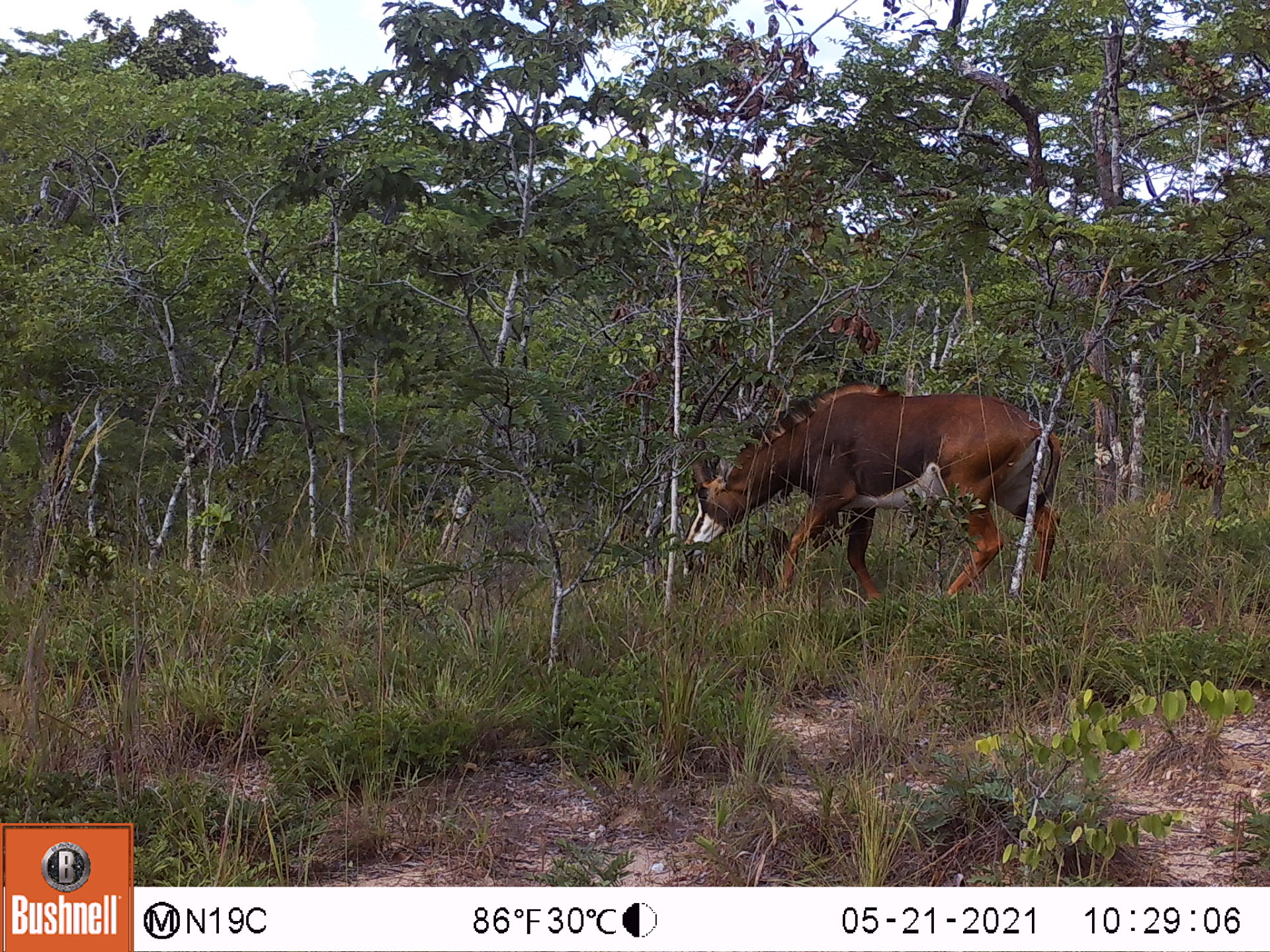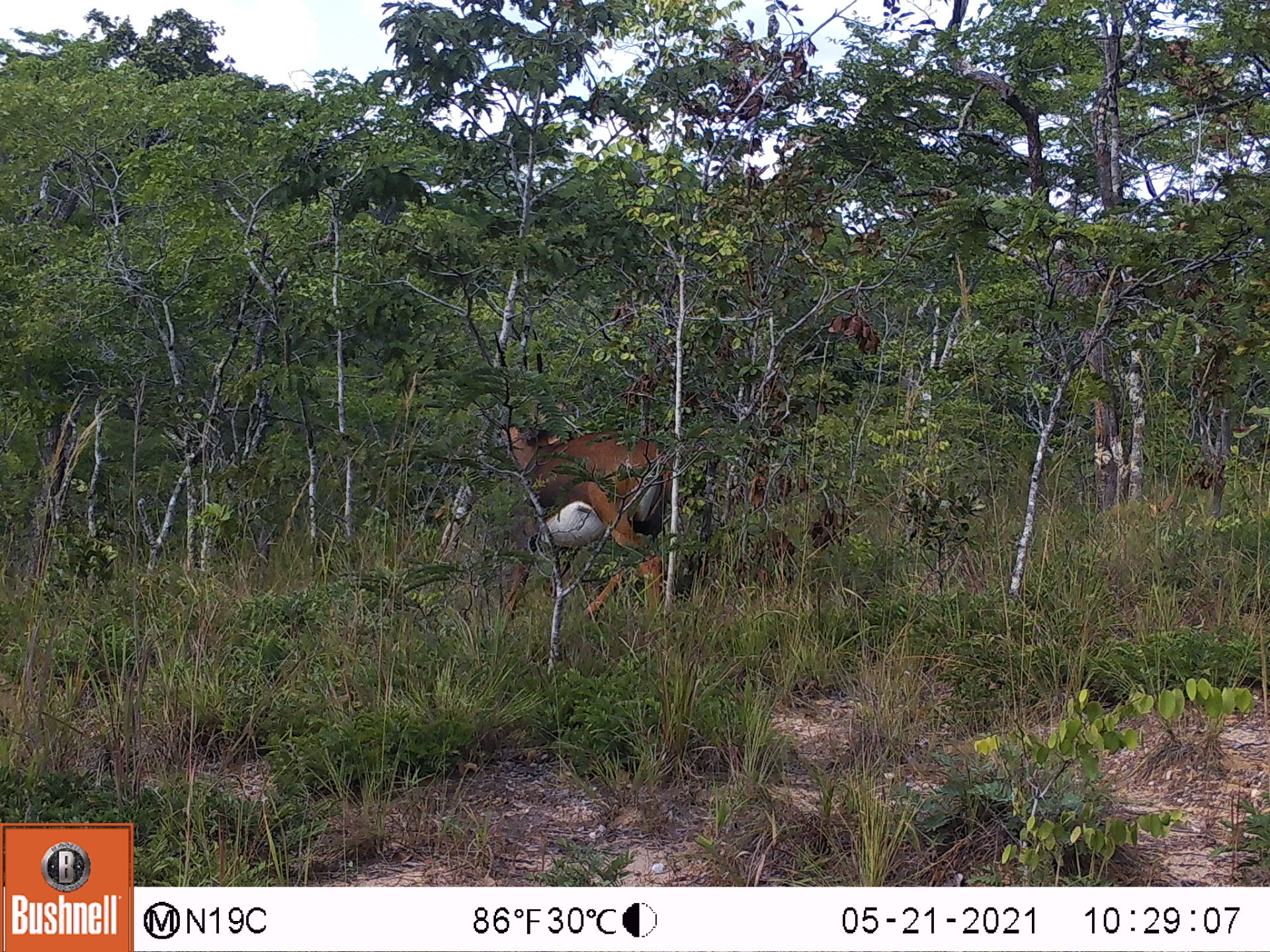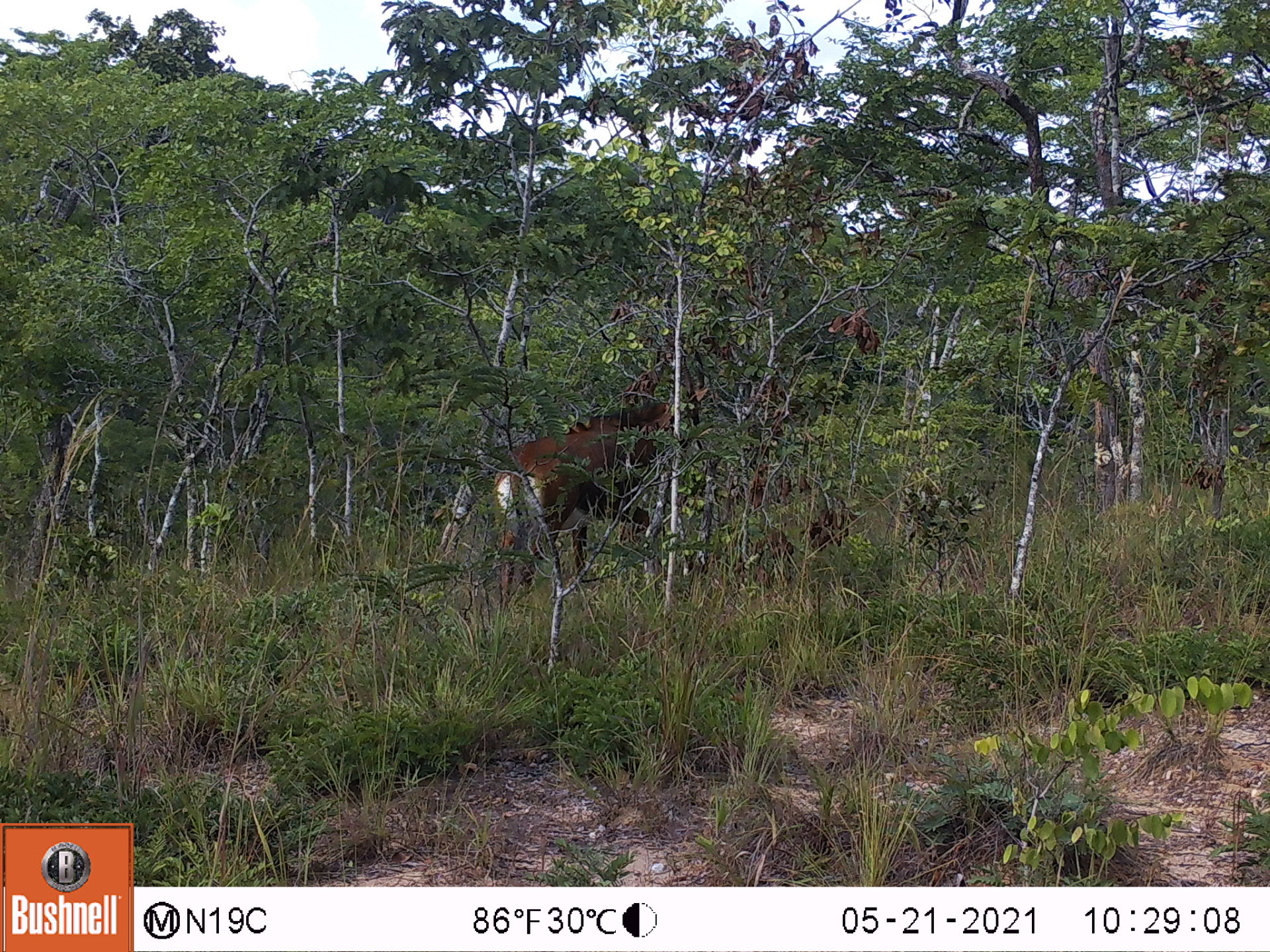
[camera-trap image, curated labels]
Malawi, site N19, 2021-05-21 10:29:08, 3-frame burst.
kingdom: Animalia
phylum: Chordata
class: Mammalia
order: Artiodactyla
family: Bovidae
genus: Hippotragus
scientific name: Hippotragus niger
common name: sable antelope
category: sable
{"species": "sable (sable antelope) (Hippotragus niger)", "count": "1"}